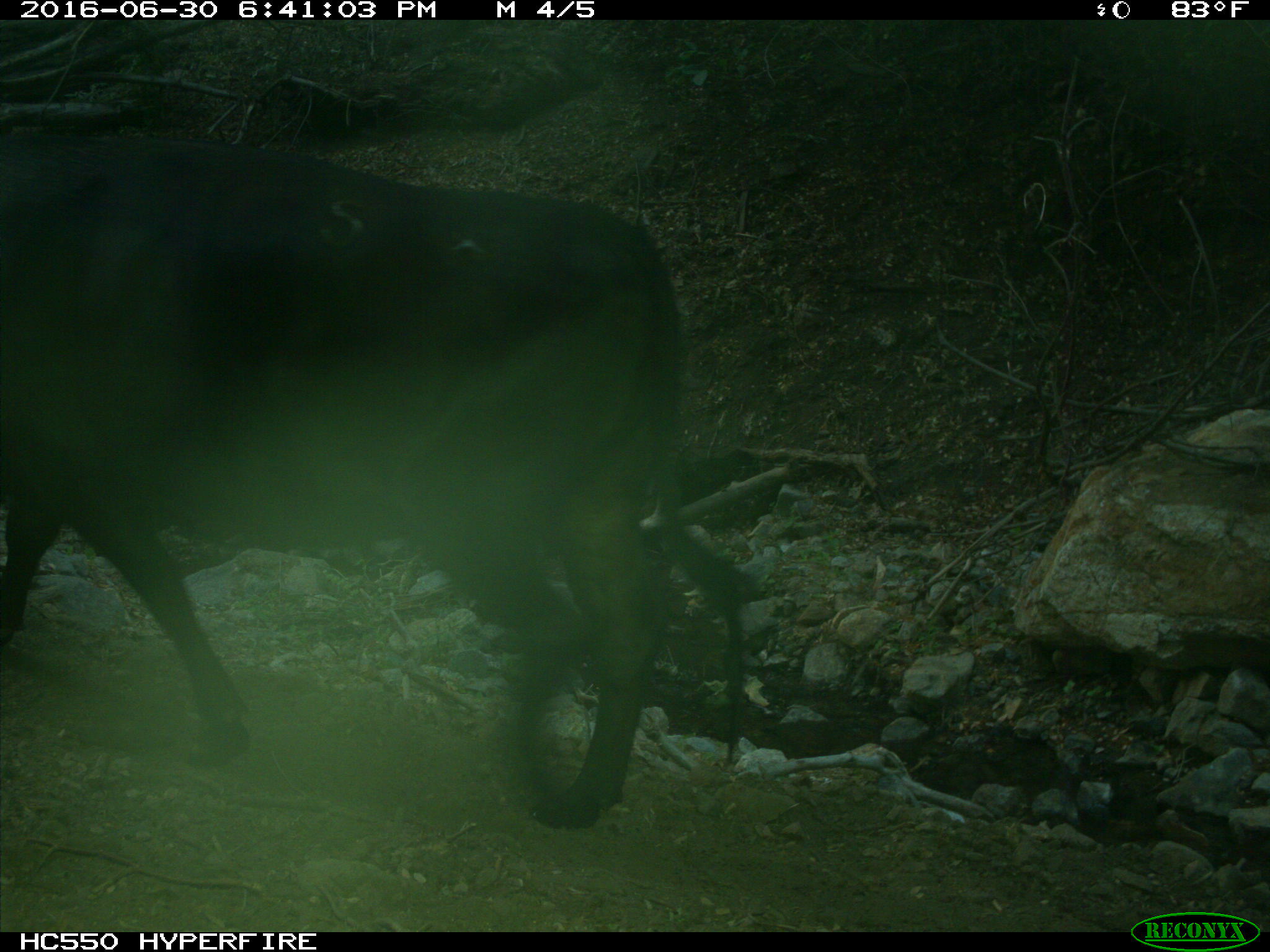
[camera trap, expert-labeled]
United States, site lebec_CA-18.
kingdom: Animalia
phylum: Chordata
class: Mammalia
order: Artiodactyla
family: Bovidae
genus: Bos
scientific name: Bos taurus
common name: domestic cow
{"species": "Bos taurus (domestic cow)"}